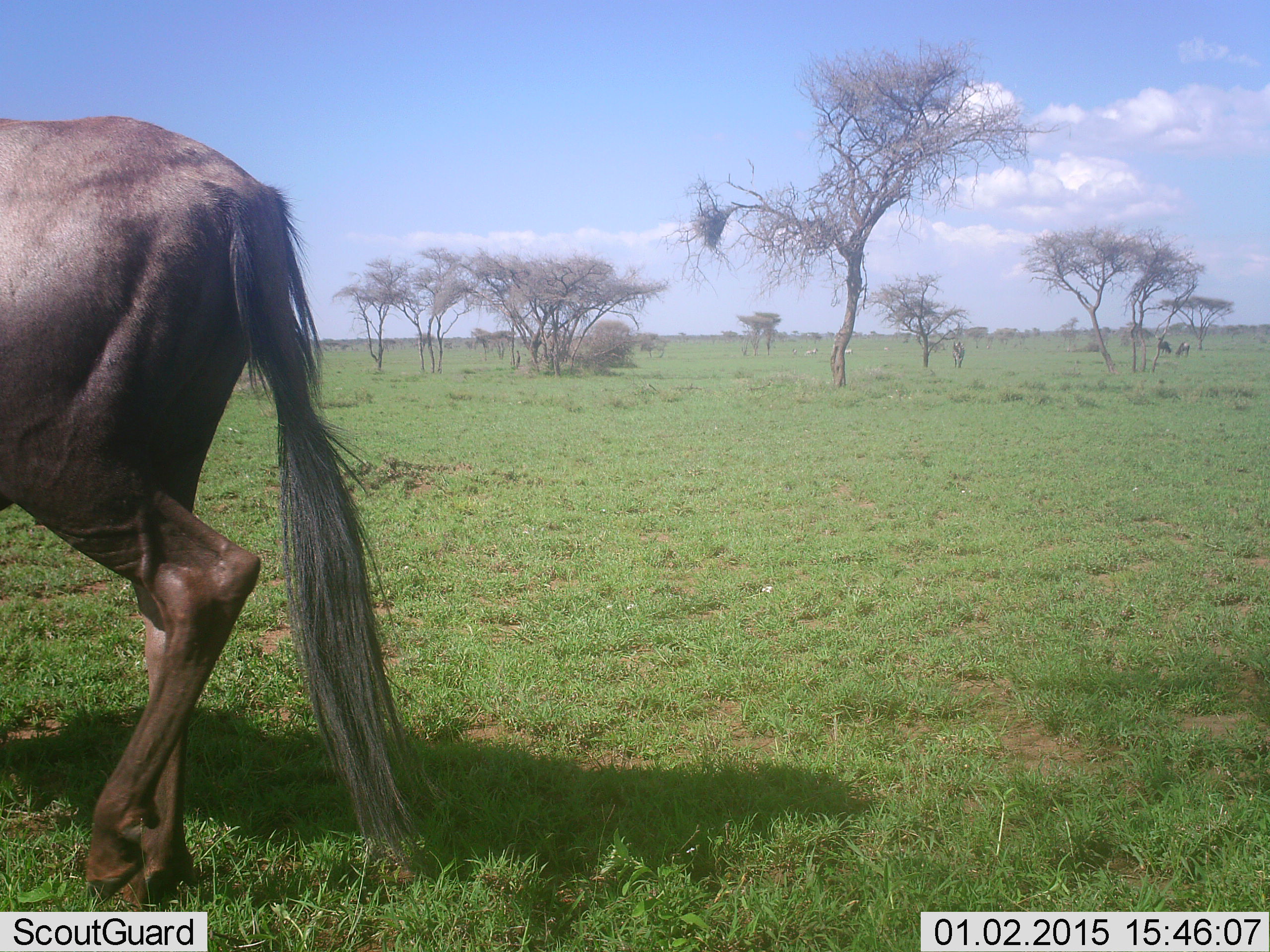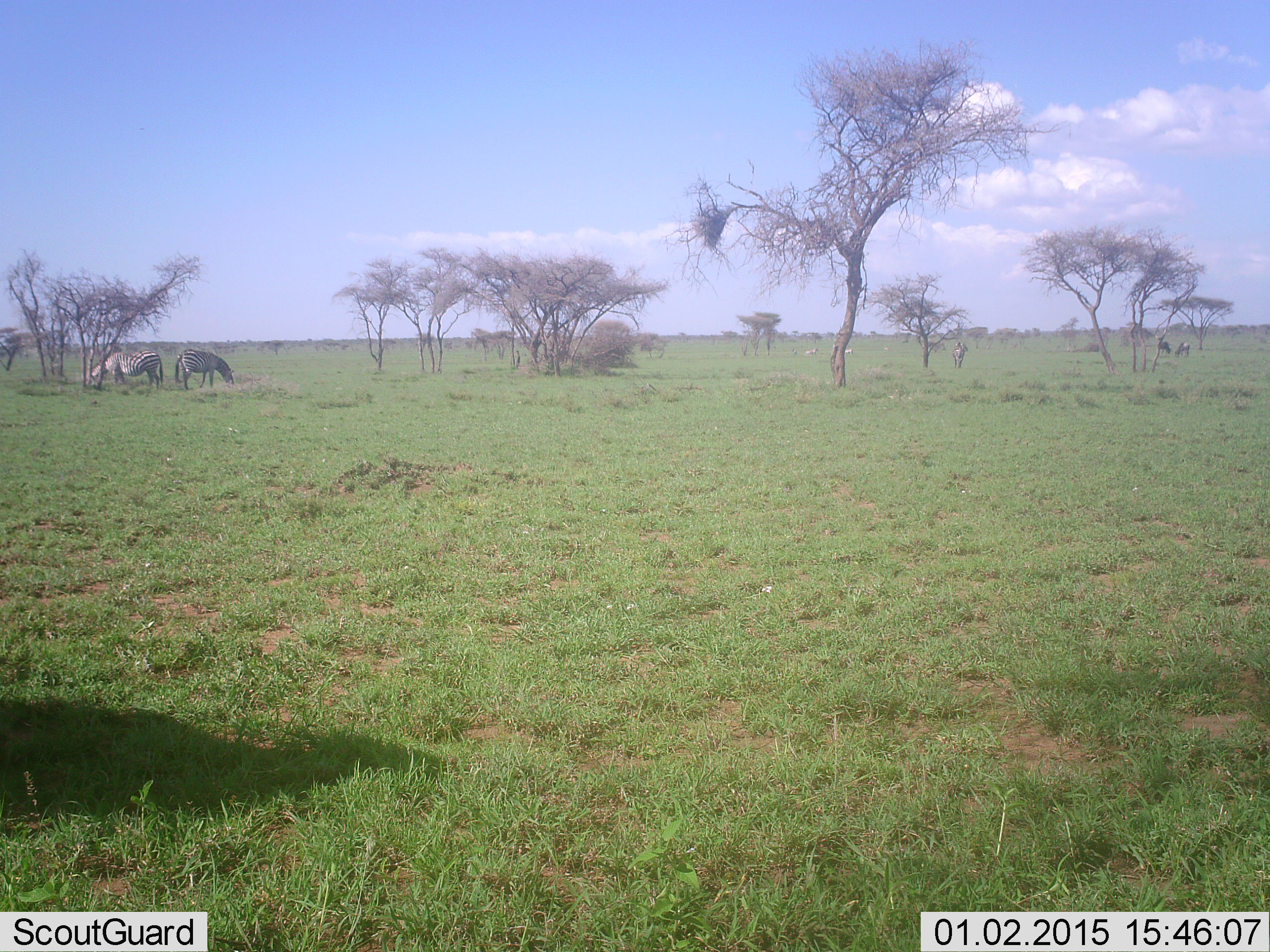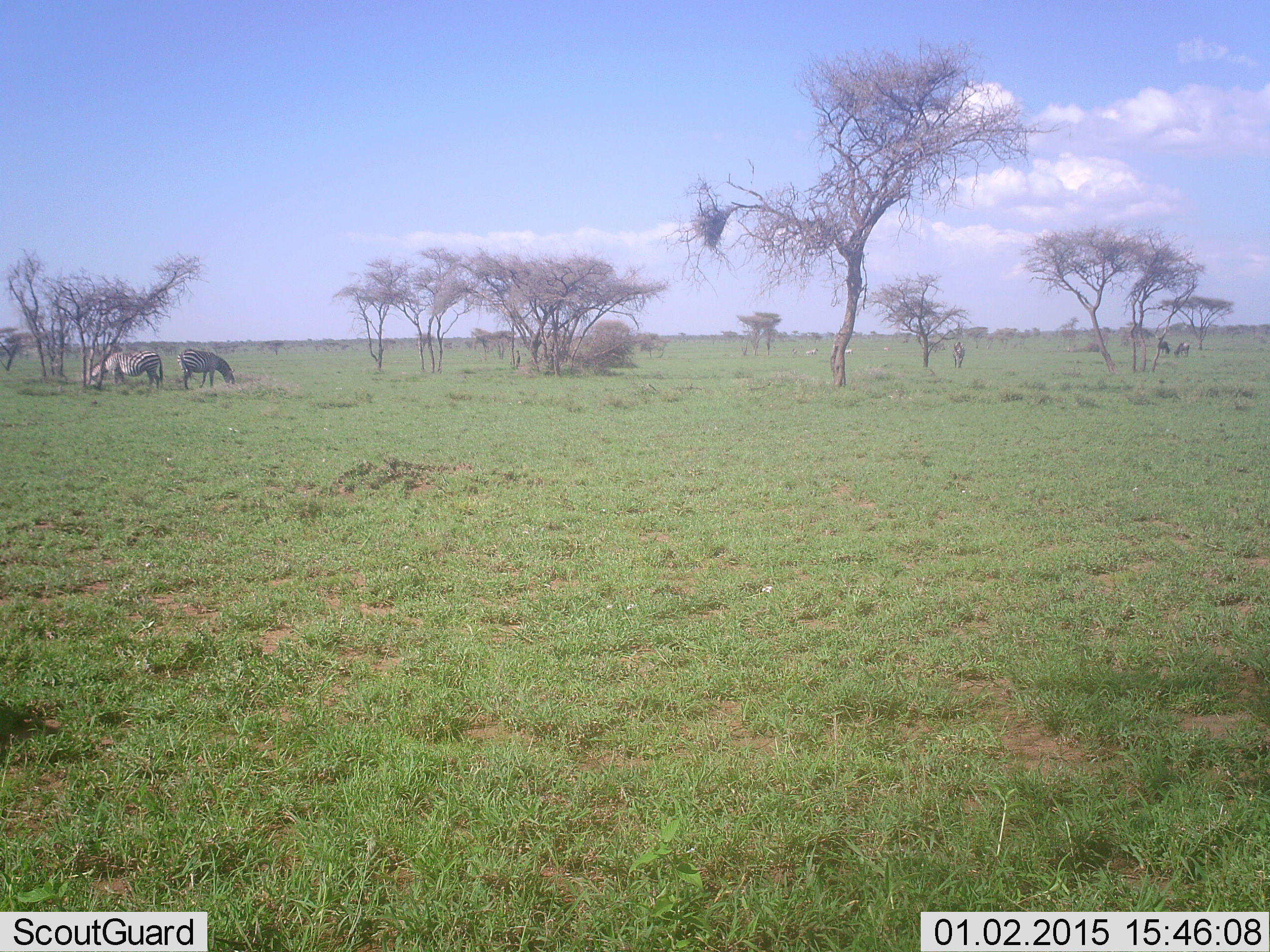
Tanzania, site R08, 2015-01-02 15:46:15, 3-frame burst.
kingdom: Animalia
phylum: Chordata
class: Mammalia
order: Artiodactyla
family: Bovidae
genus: Connochaetes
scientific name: Connochaetes taurinus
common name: blue wildebeest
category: wildebeest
Wildebeest (blue wildebeest) (Connochaetes taurinus), count 1. Behavior (volunteer vote fractions): standing 20%, resting 0%, moving 90%, interacting 0%. Young present (vote fraction): 0%. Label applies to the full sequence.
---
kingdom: Animalia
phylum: Chordata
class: Mammalia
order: Perissodactyla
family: Equidae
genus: Equus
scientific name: Equus quagga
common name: plains zebra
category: zebra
Zebra (plains zebra) (Equus quagga), count 2. Behavior (volunteer vote fractions): standing 23%, resting 0%, moving 8%, interacting 0%. Young present (vote fraction): 0%. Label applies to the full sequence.